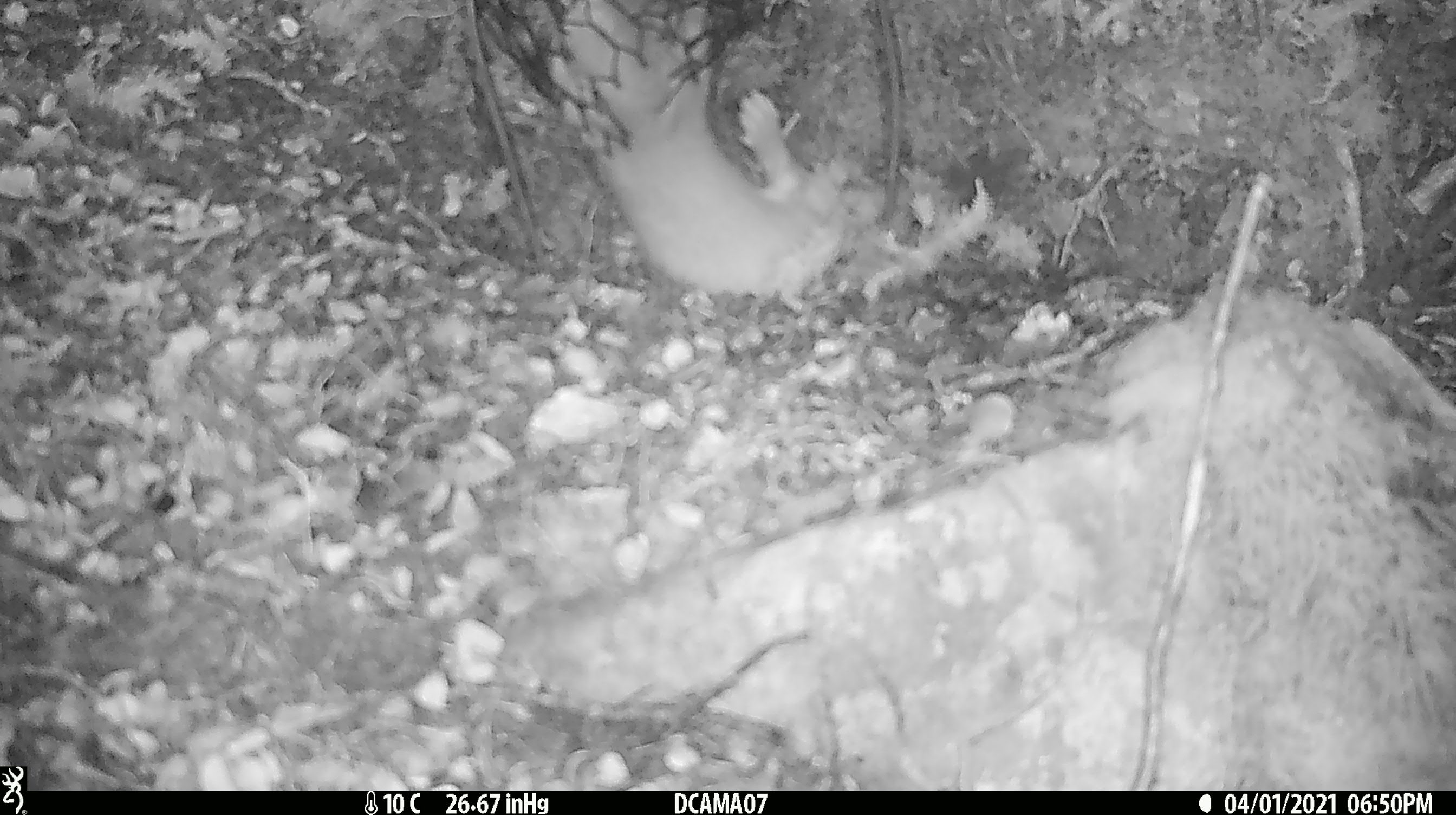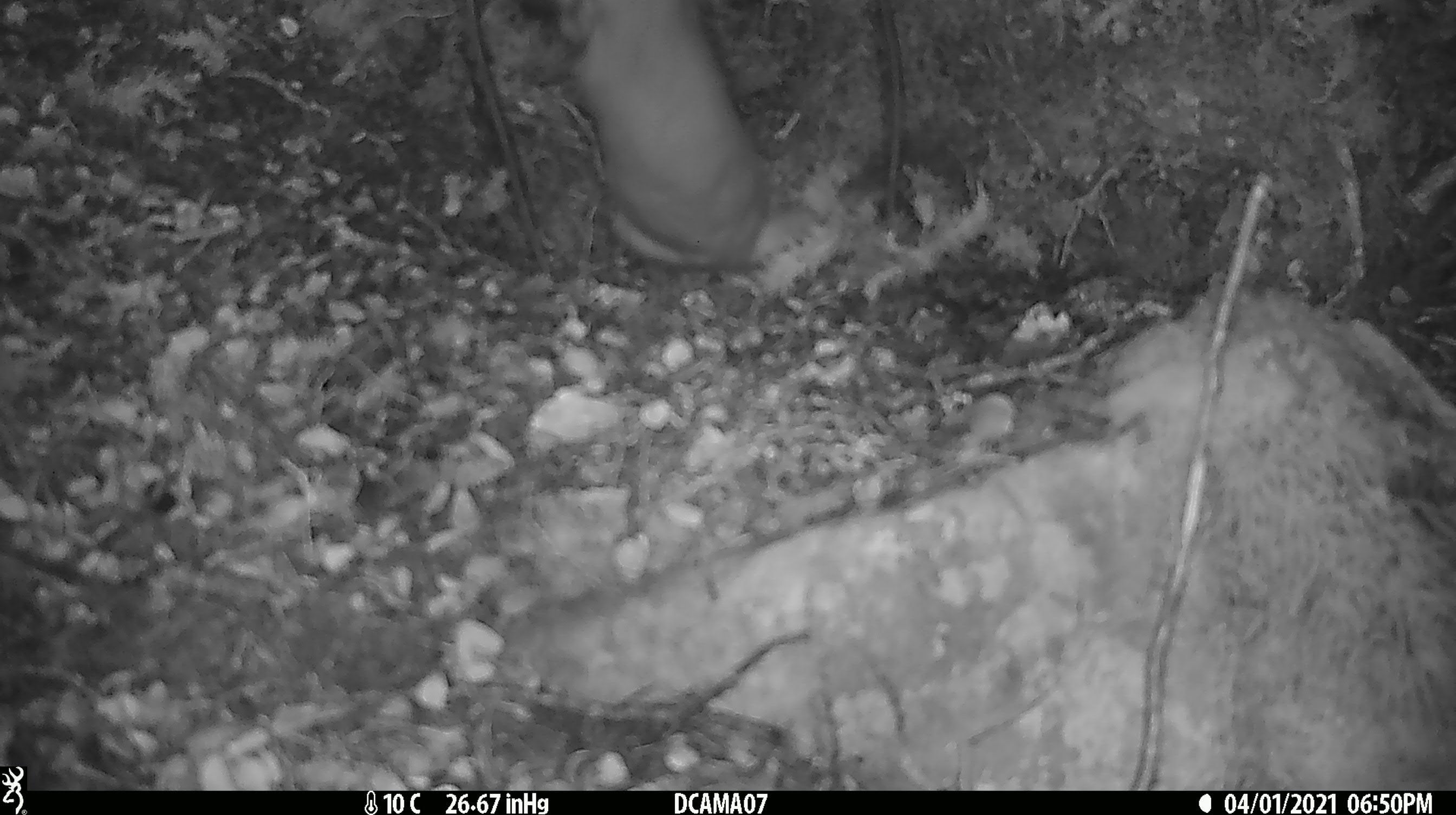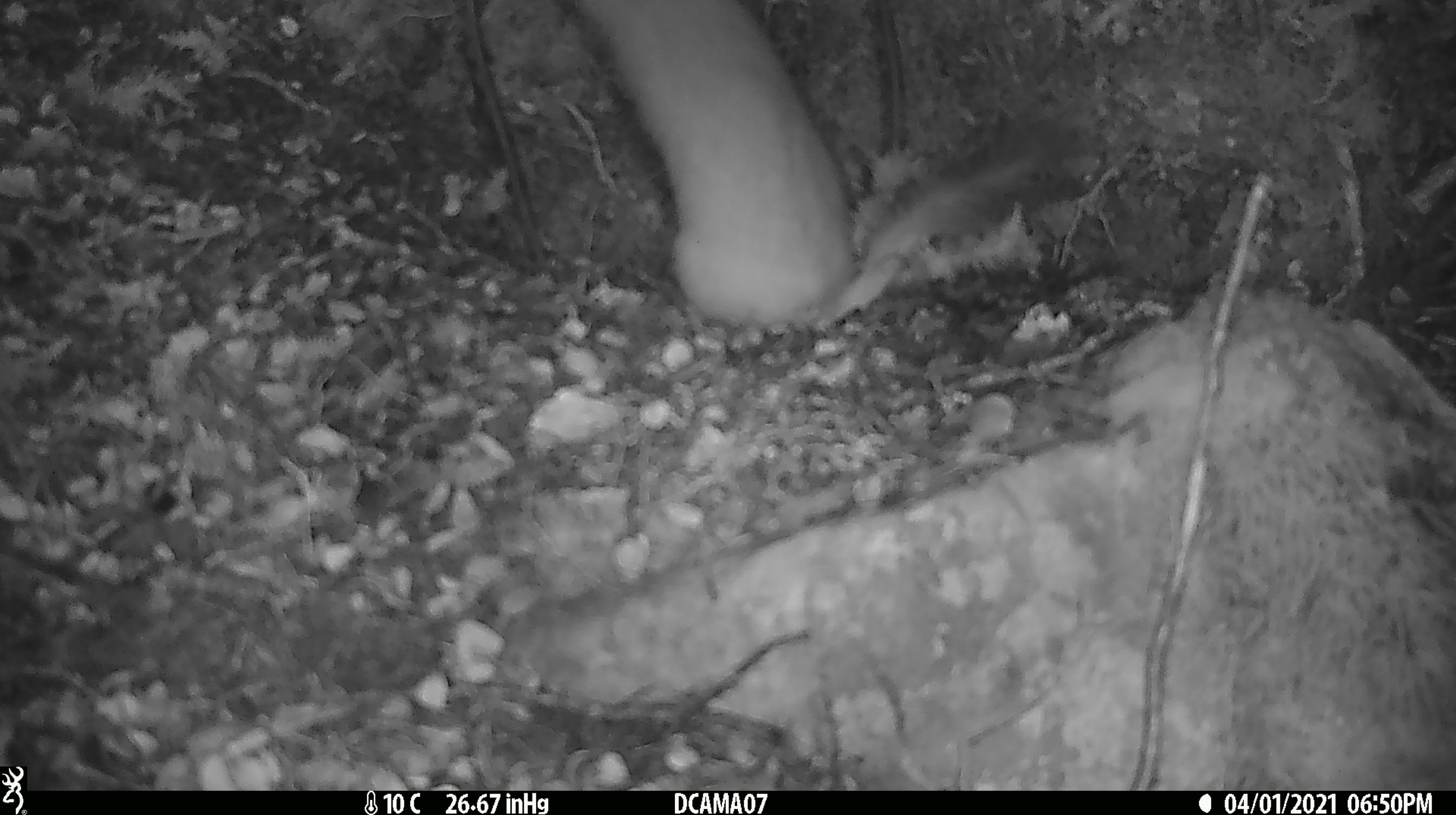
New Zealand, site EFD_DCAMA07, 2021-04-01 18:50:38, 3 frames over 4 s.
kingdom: Animalia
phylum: Chordata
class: Mammalia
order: Carnivora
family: Mustelidae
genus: Mustela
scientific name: Mustela erminea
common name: stoat